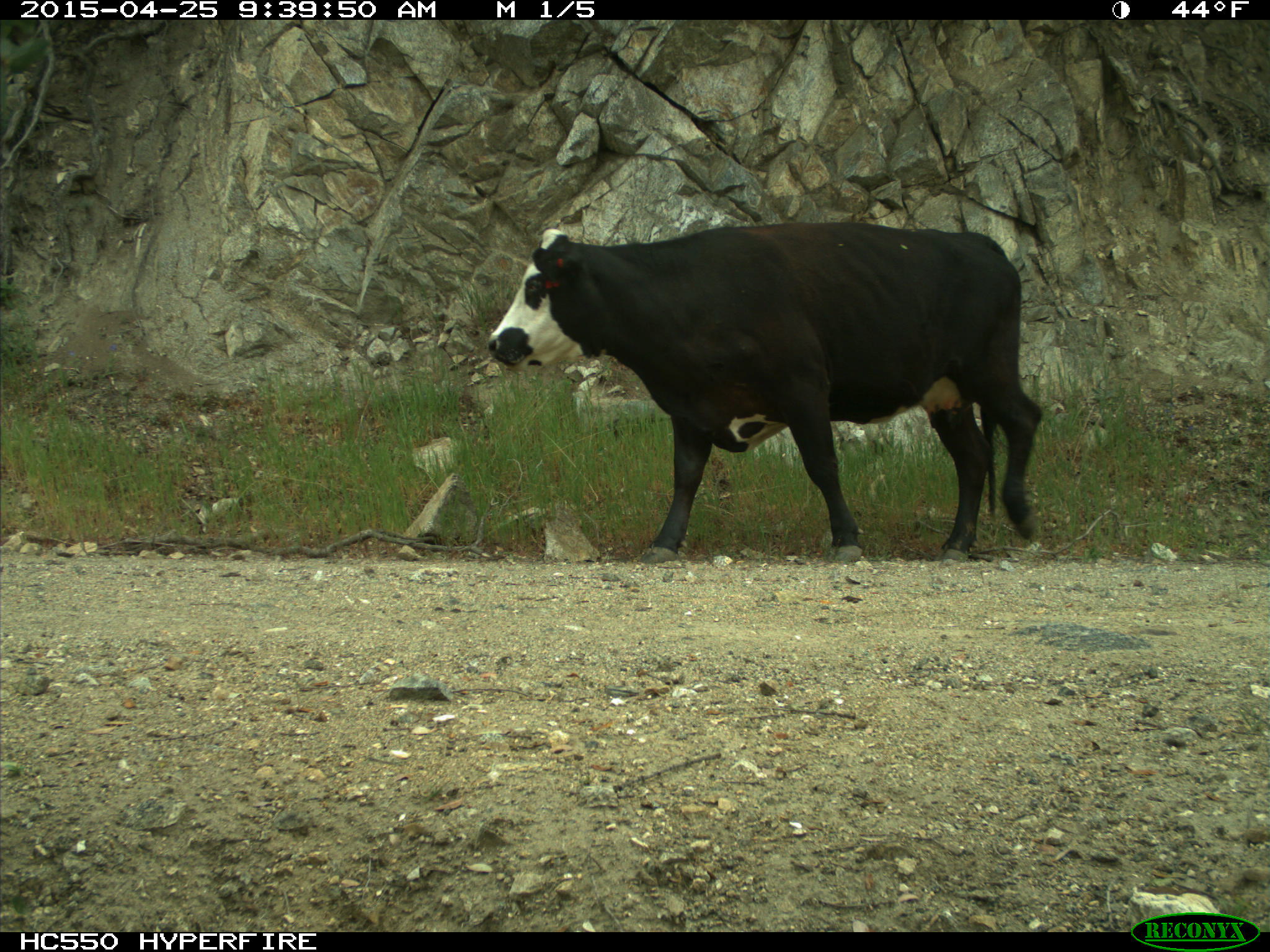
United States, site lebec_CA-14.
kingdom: Animalia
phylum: Chordata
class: Mammalia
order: Artiodactyla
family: Bovidae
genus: Bos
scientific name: Bos taurus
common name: domestic cow